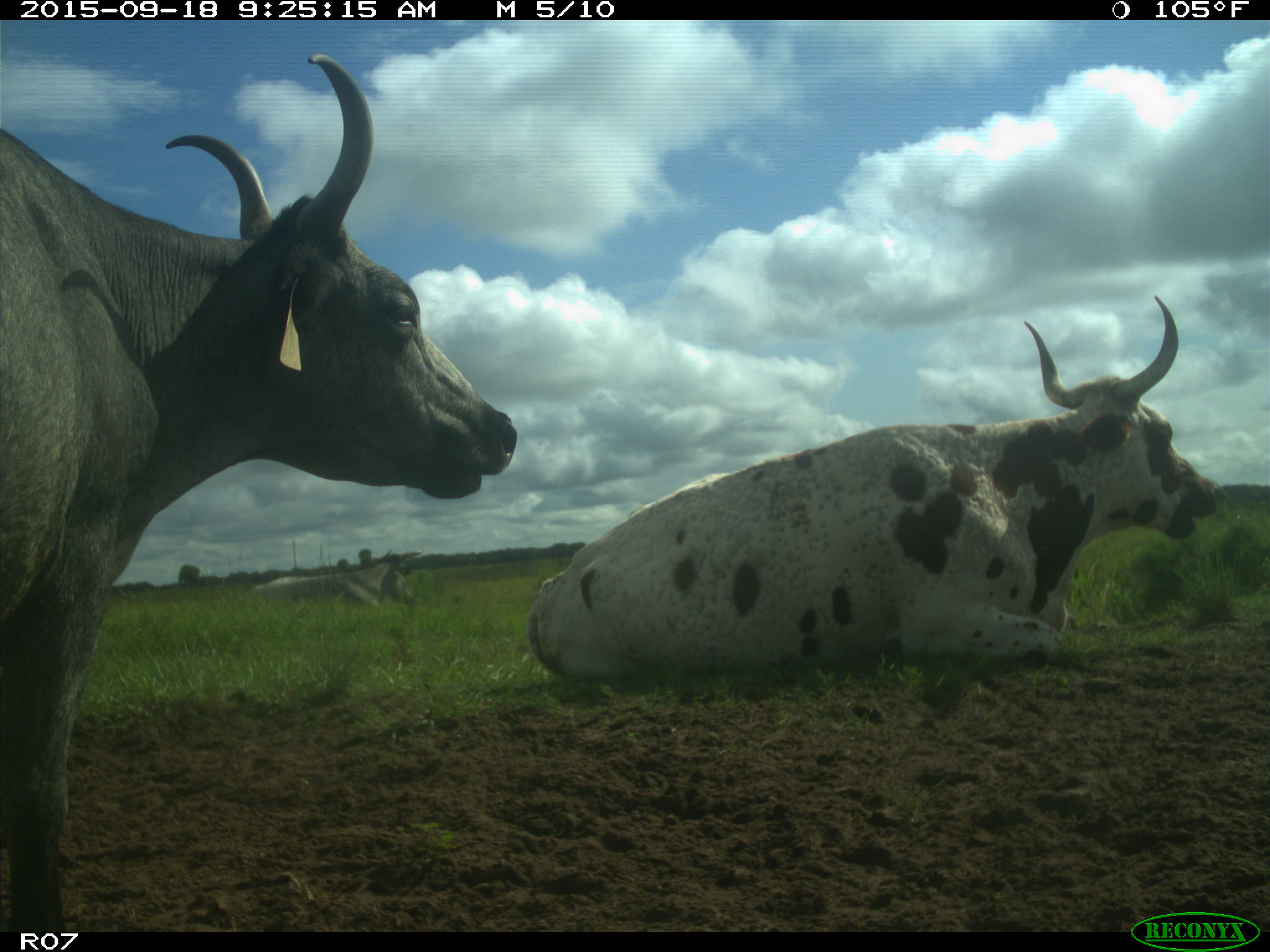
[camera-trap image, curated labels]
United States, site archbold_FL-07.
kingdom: Animalia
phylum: Chordata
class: Mammalia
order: Artiodactyla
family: Bovidae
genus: Bos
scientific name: Bos taurus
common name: domestic cow